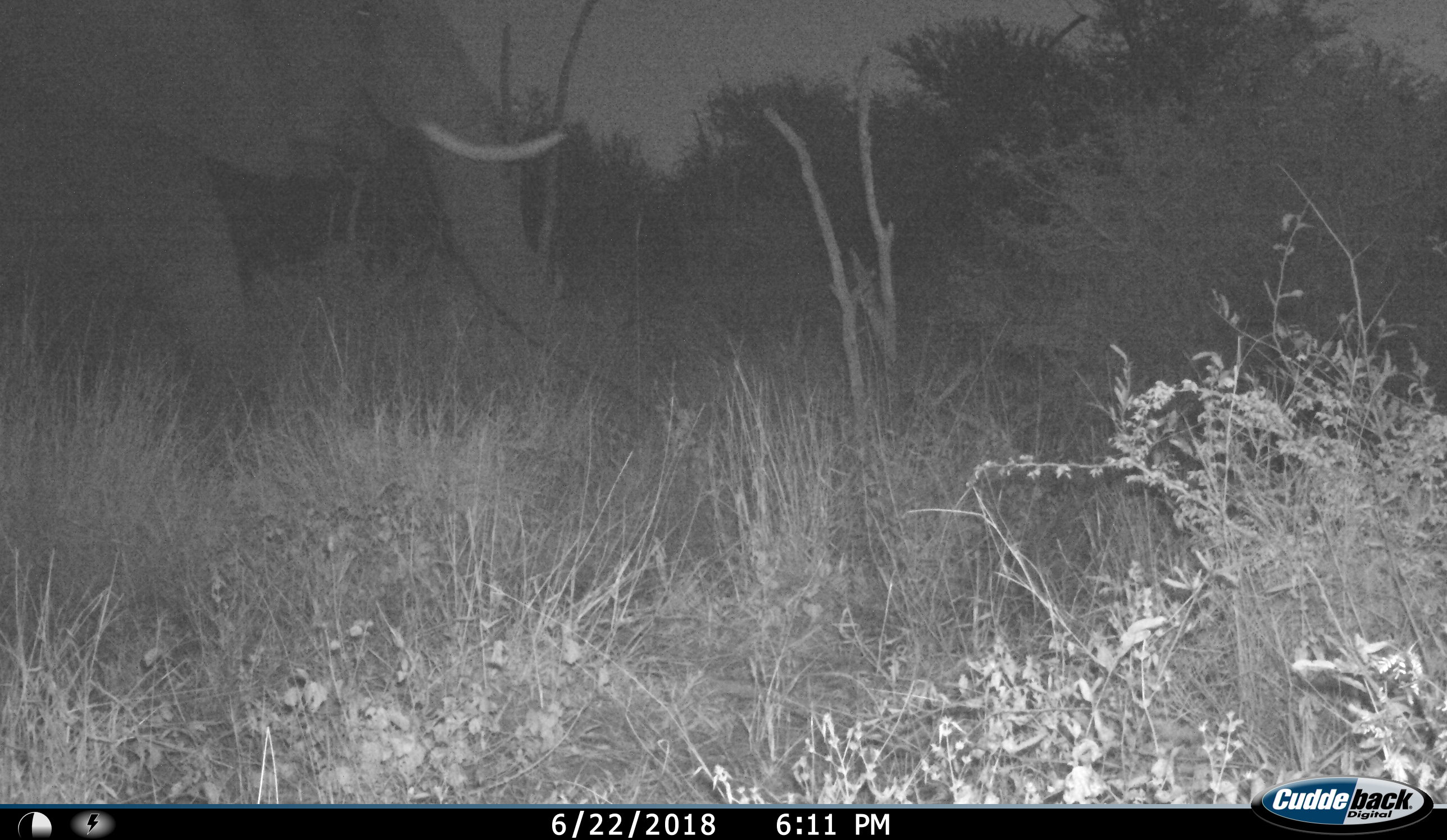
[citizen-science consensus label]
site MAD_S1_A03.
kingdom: Animalia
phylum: Chordata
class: Mammalia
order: Proboscidea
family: Elephantidae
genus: Loxodonta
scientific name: Loxodonta africana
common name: african bush elephant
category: elephant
Elephant (african bush elephant) (Loxodonta africana), count 1. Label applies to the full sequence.